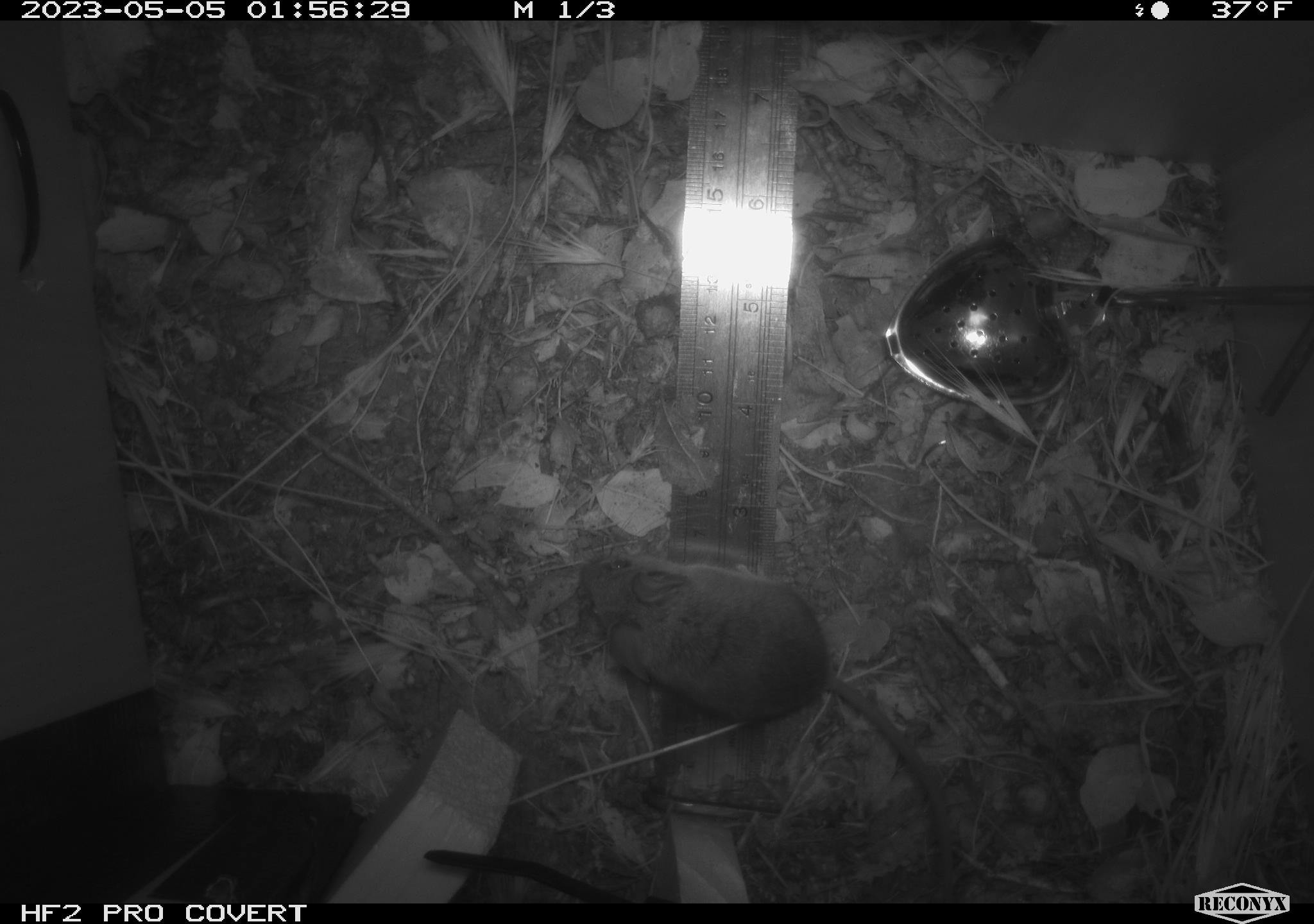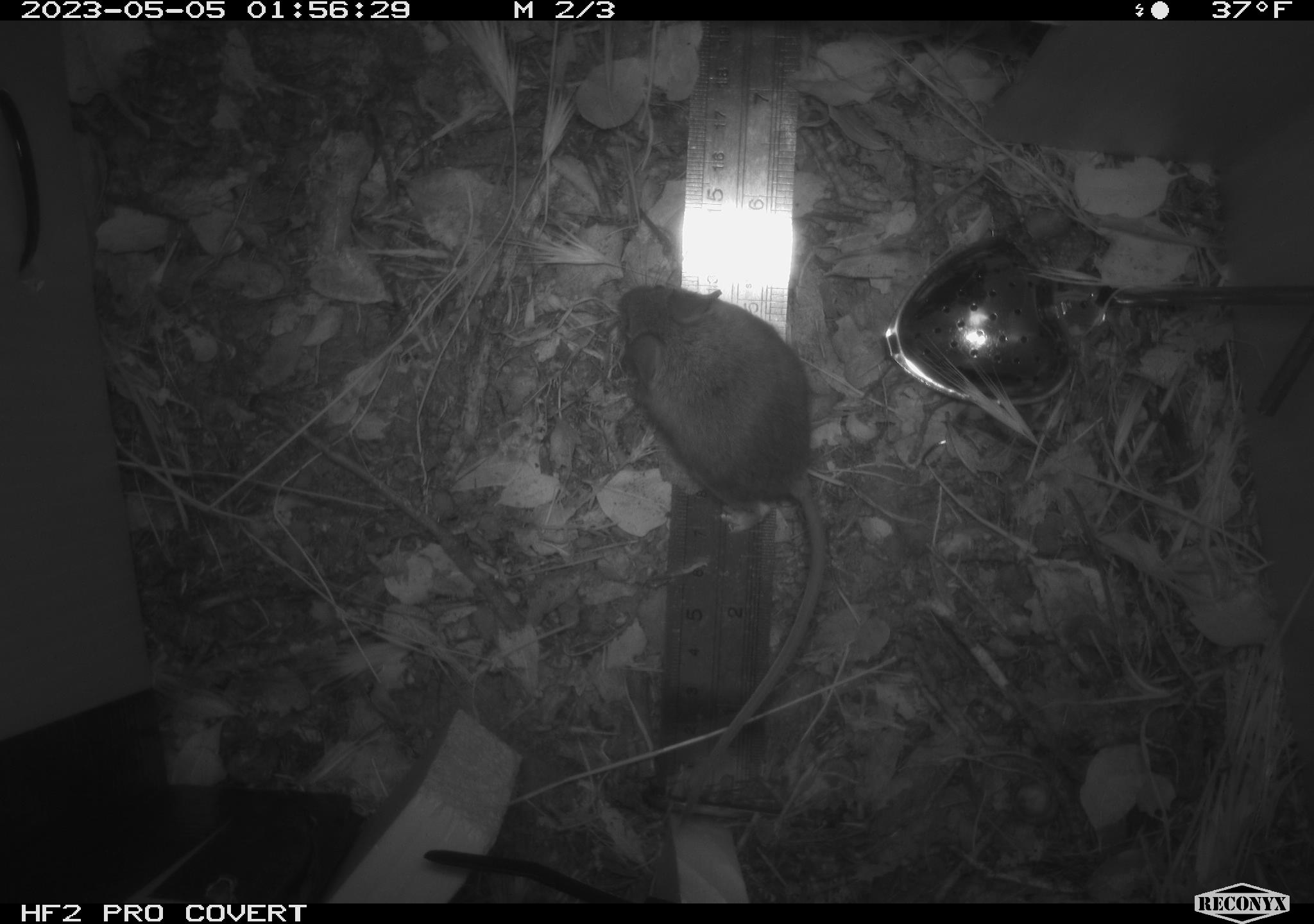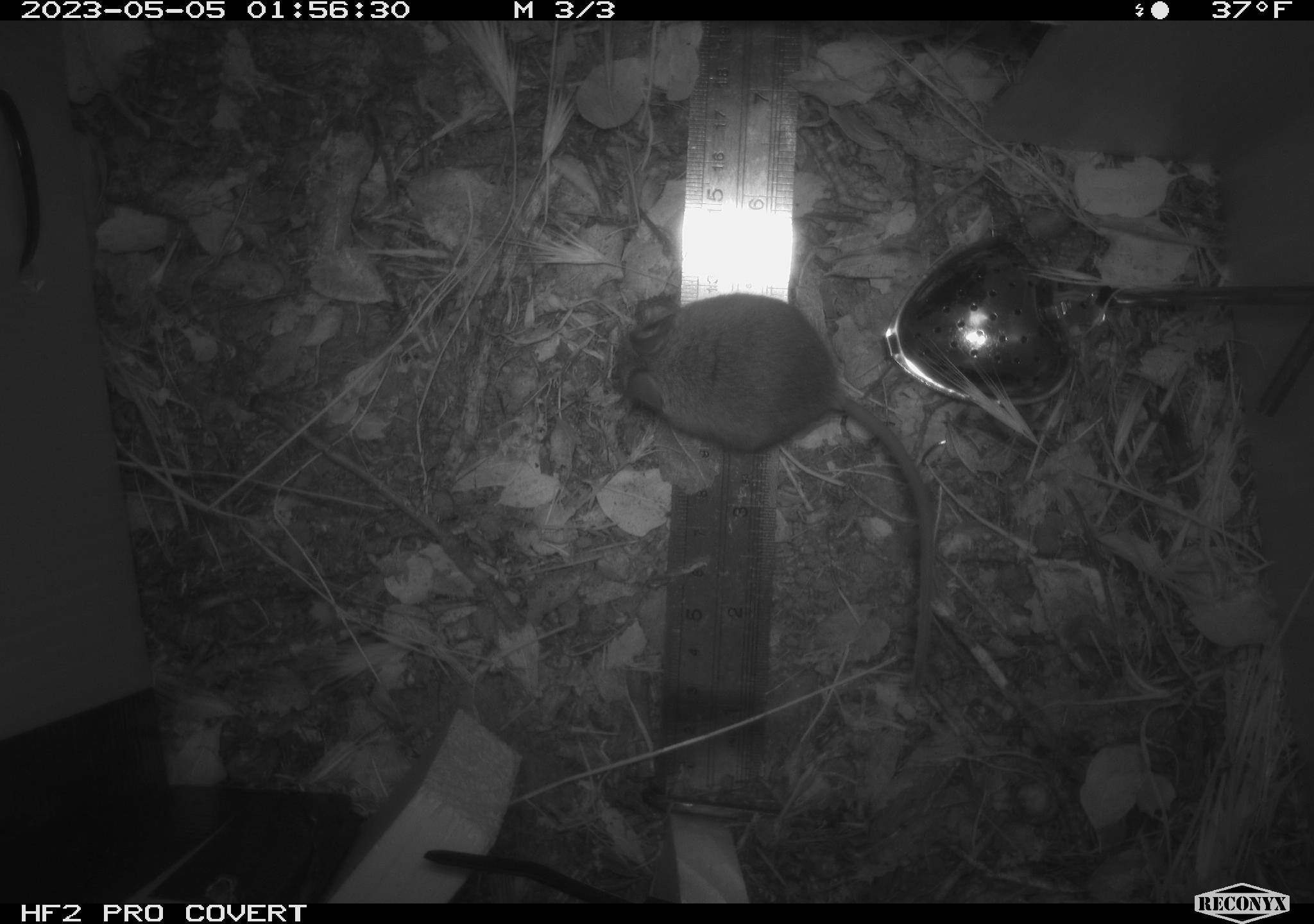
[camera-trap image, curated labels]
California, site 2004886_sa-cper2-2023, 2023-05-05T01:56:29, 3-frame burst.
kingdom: Animalia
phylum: Chordata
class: Mammalia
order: Rodentia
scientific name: Rodentia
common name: mouse species